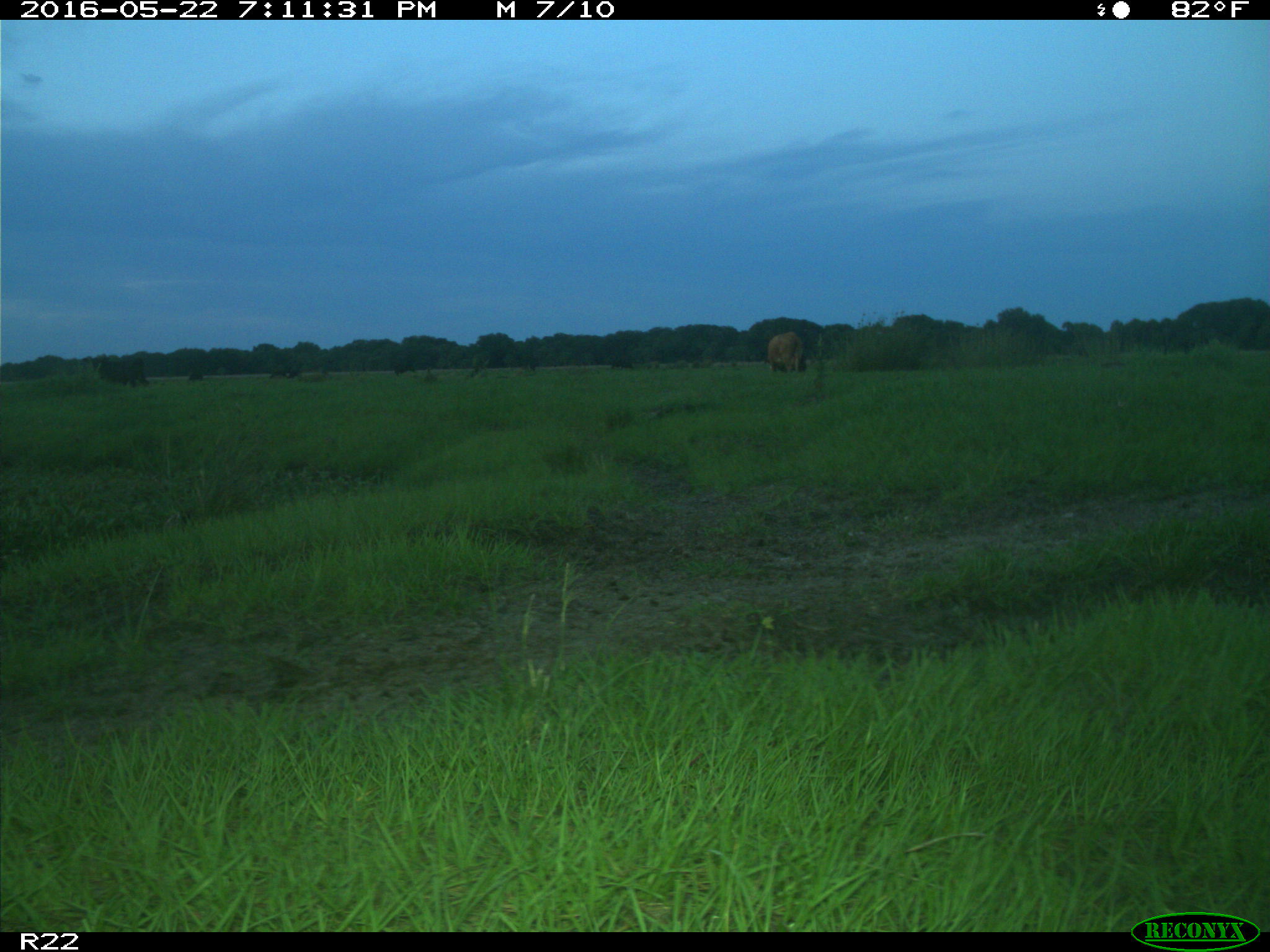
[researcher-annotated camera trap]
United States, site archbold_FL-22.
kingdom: Animalia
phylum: Chordata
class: Mammalia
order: Artiodactyla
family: Bovidae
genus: Bos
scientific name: Bos taurus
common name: domestic cow